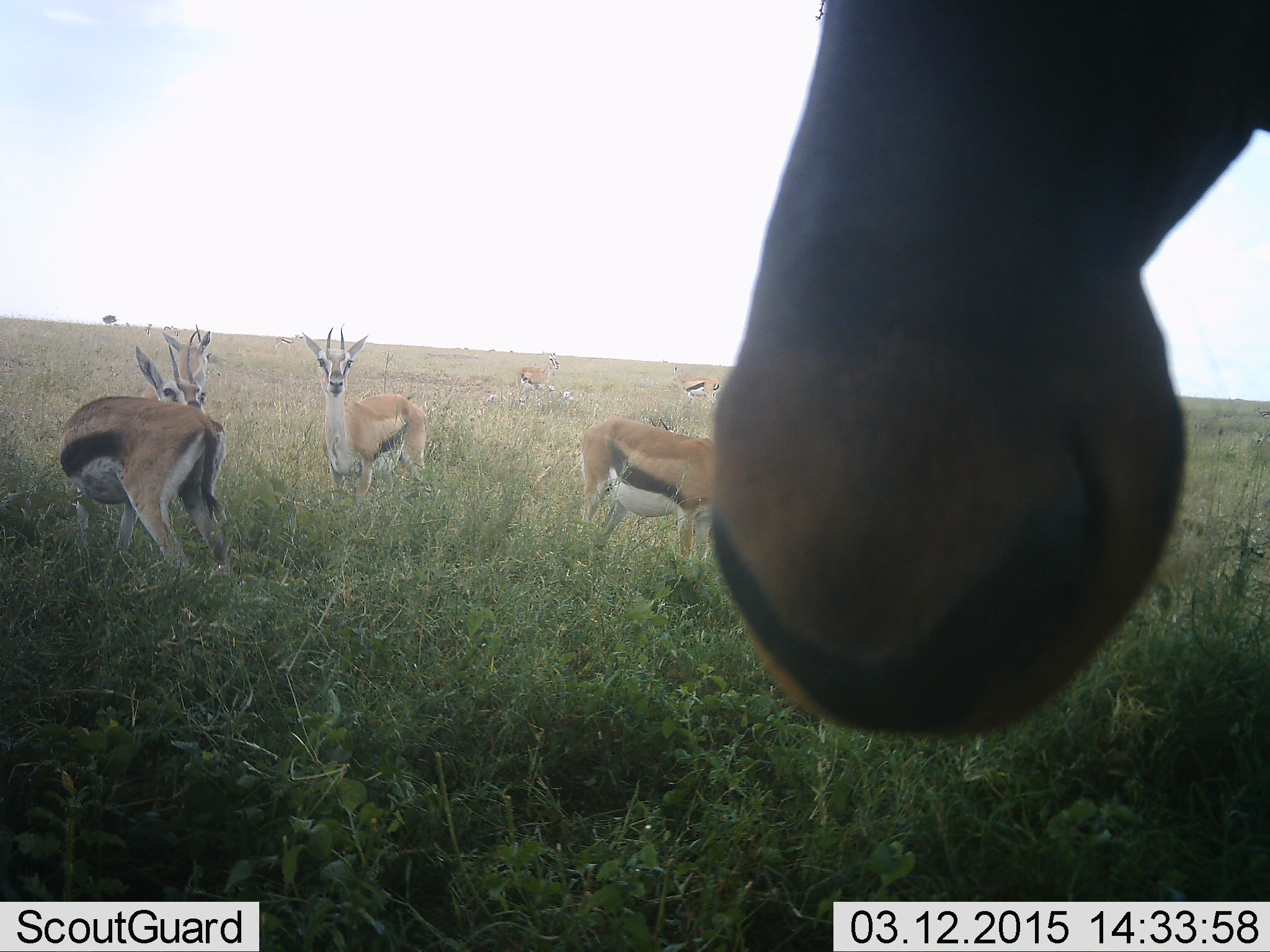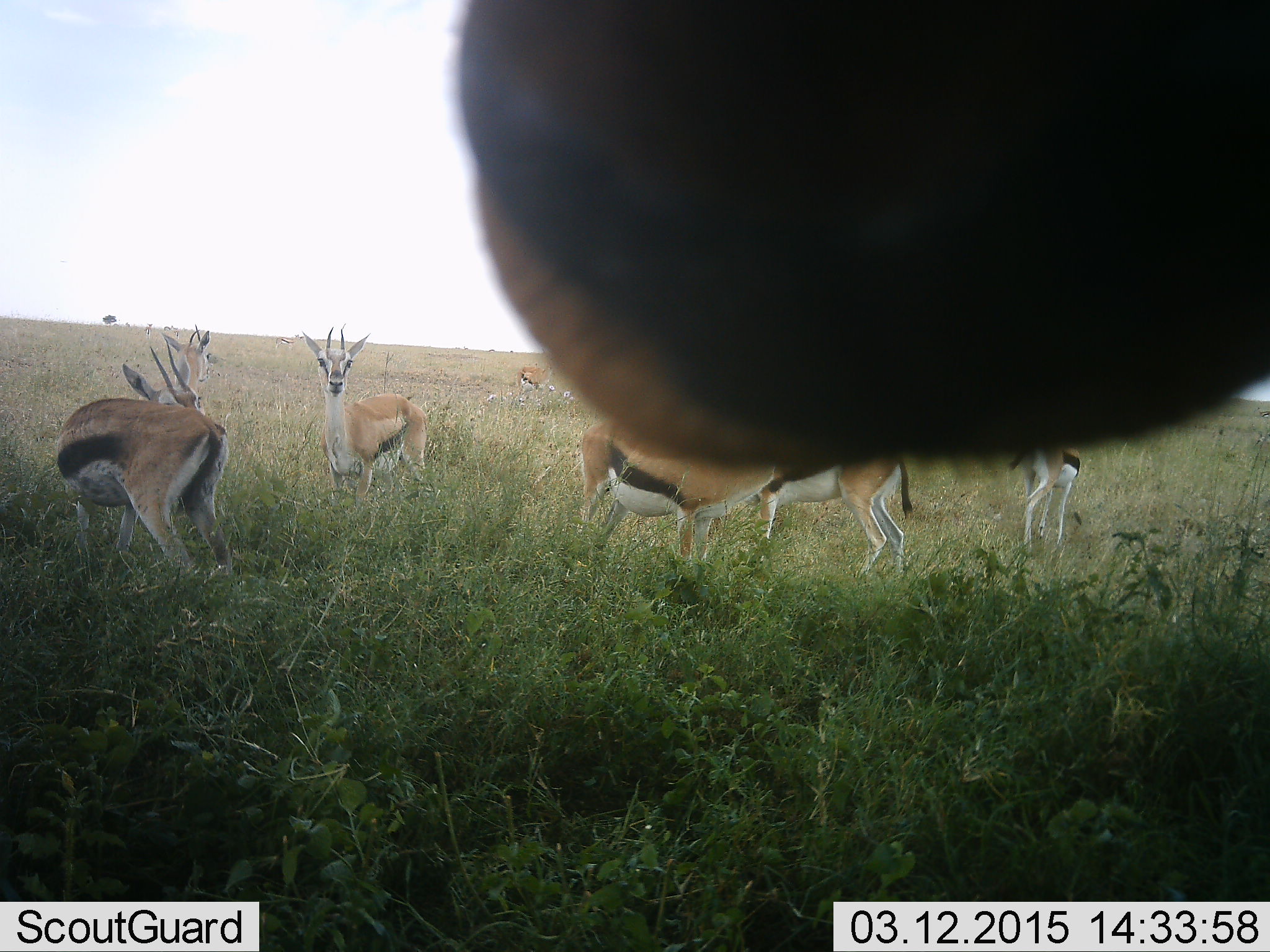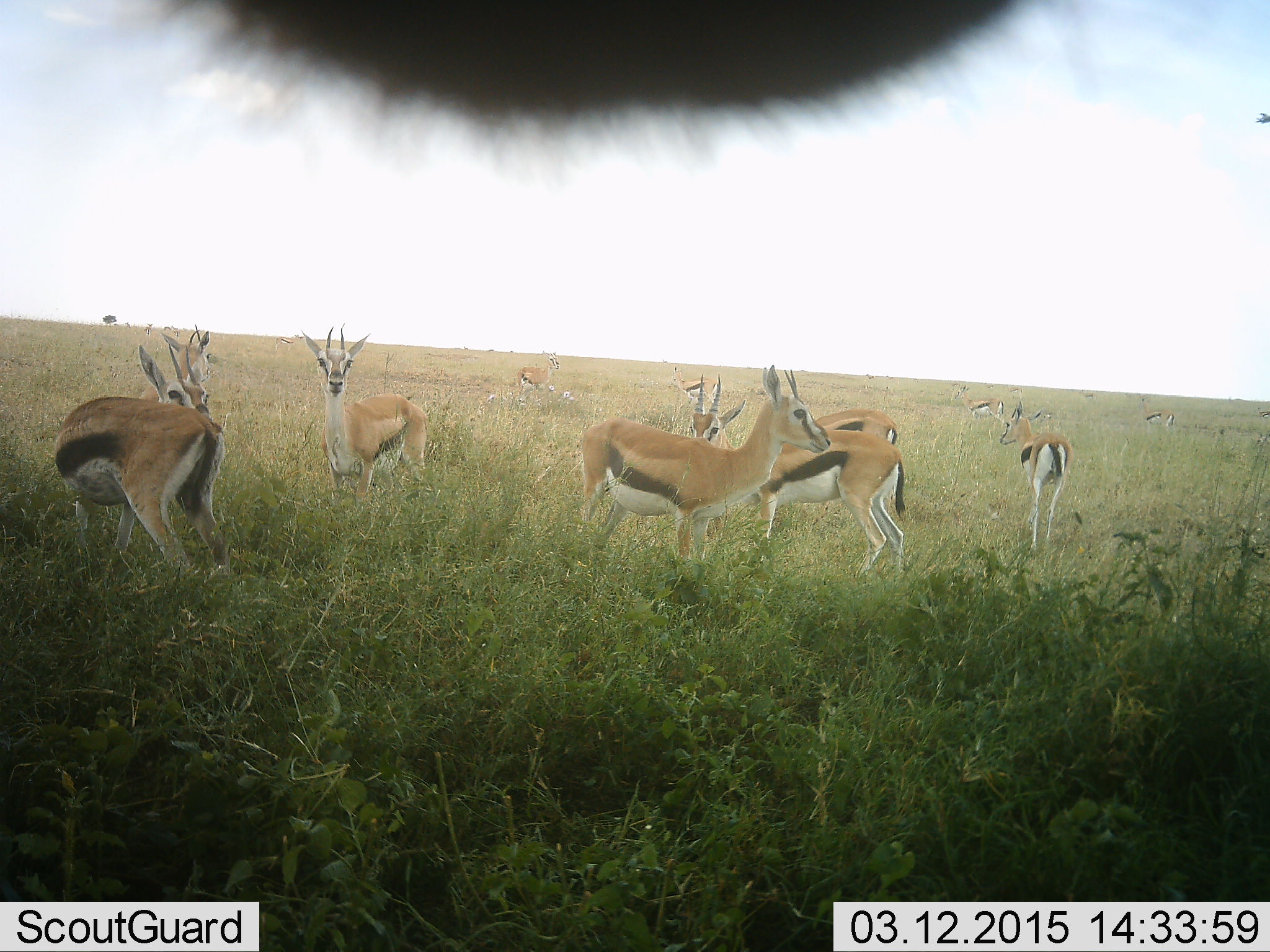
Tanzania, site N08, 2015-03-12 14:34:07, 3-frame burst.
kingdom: Animalia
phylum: Chordata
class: Mammalia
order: Artiodactyla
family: Bovidae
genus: Eudorcas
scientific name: Eudorcas thomsonii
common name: thomson's gazelle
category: gazellethomsons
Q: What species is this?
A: Gazellethomsons (thomson's gazelle) (Eudorcas thomsonii).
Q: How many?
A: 10.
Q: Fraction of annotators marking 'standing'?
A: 89%.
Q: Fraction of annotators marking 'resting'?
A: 6%.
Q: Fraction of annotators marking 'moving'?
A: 0%.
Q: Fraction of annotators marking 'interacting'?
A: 6%.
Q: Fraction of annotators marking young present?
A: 6%.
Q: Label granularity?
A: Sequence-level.